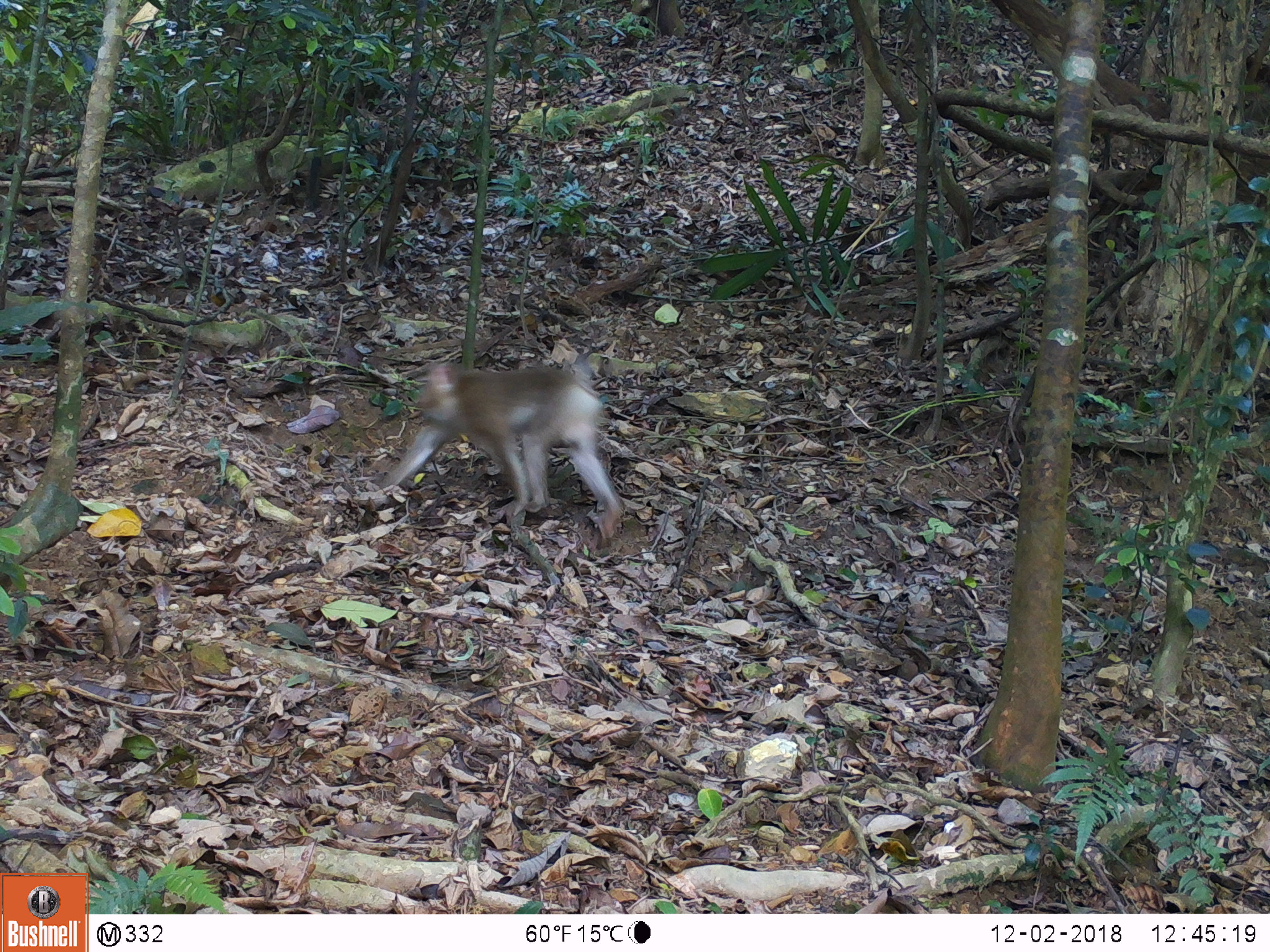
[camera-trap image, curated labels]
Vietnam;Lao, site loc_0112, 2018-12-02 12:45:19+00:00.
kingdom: Animalia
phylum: Chordata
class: Mammalia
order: Primates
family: Cercopithecidae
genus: Macaca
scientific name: Macaca nemestrina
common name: pig-tailed macaque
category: pig tailed macaque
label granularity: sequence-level